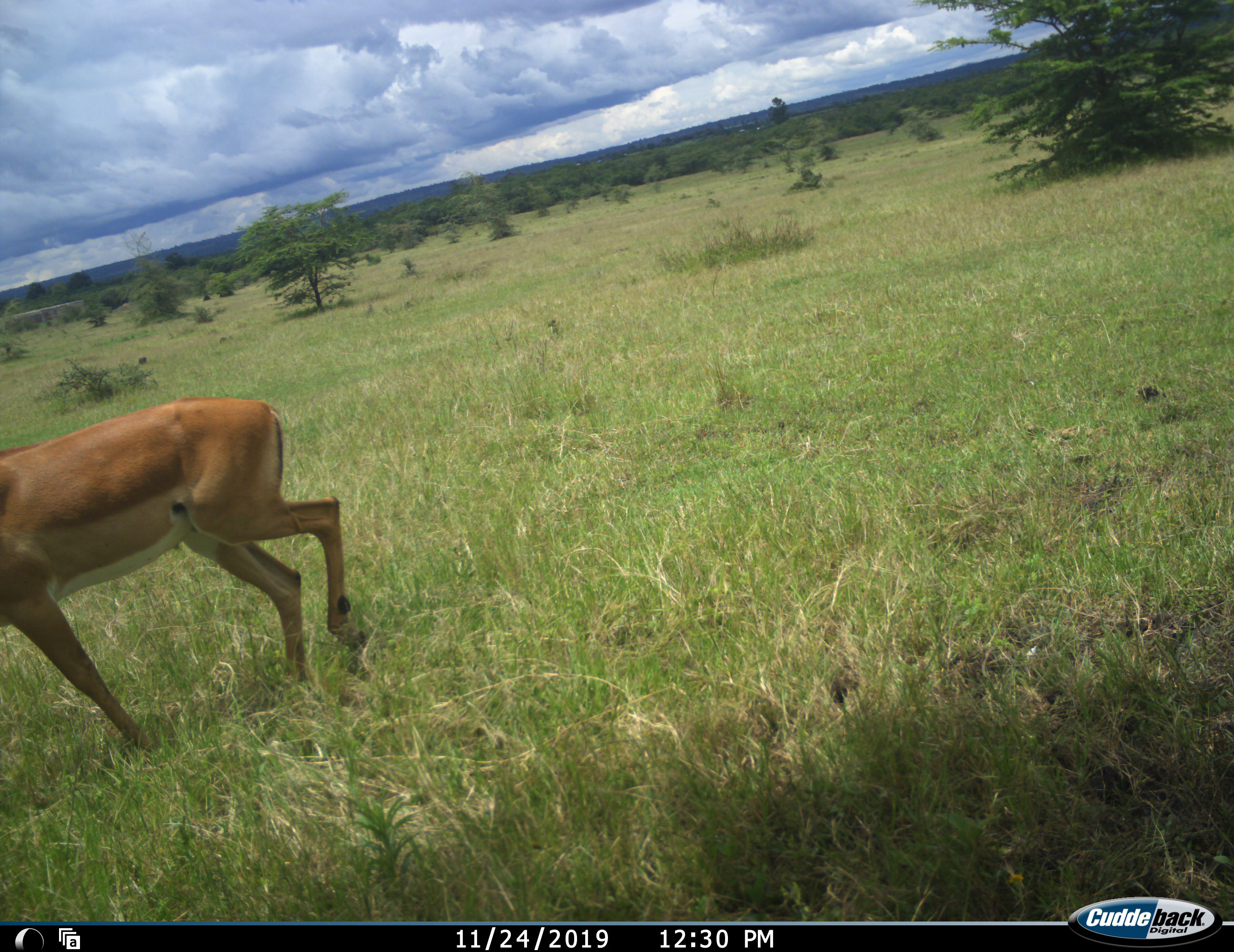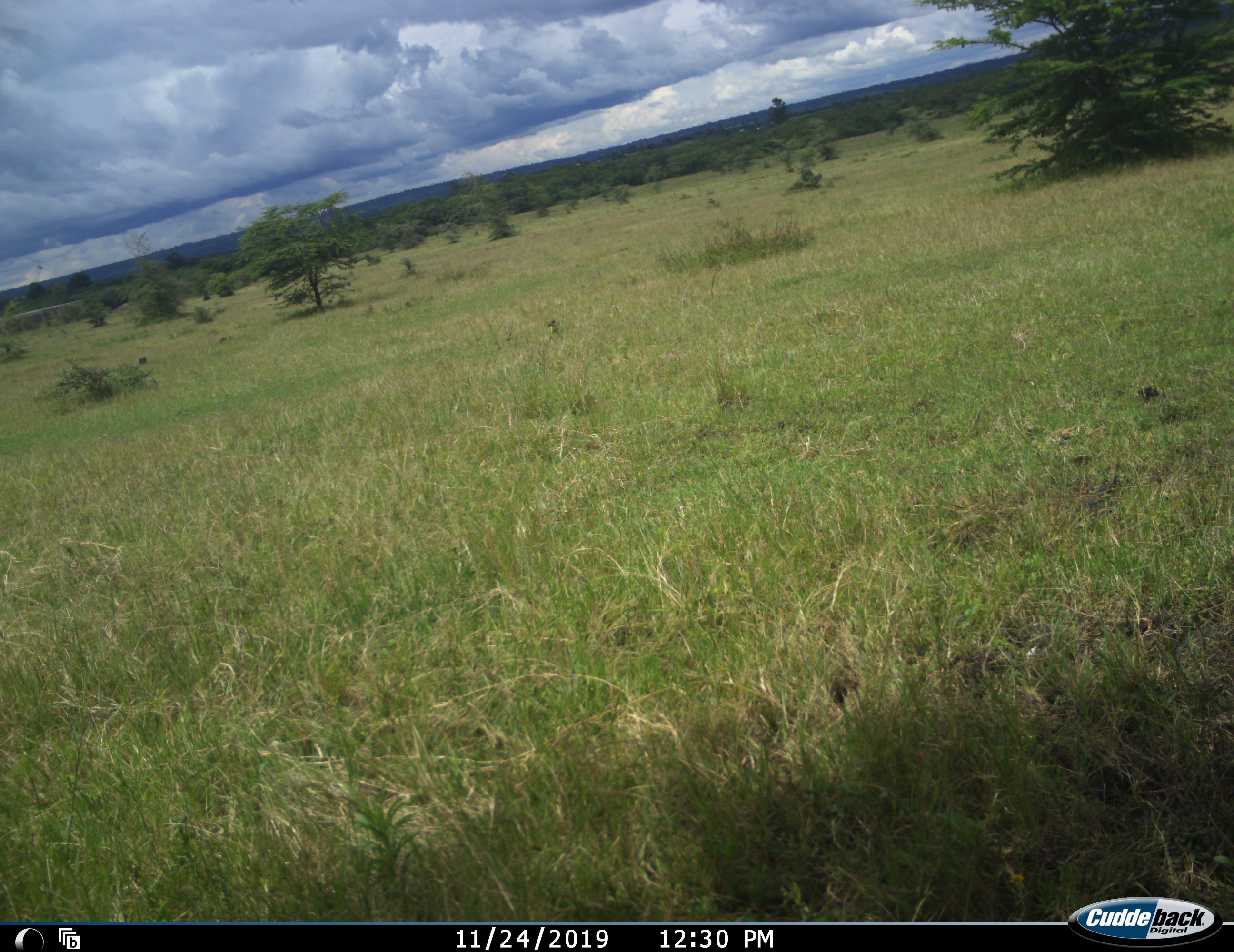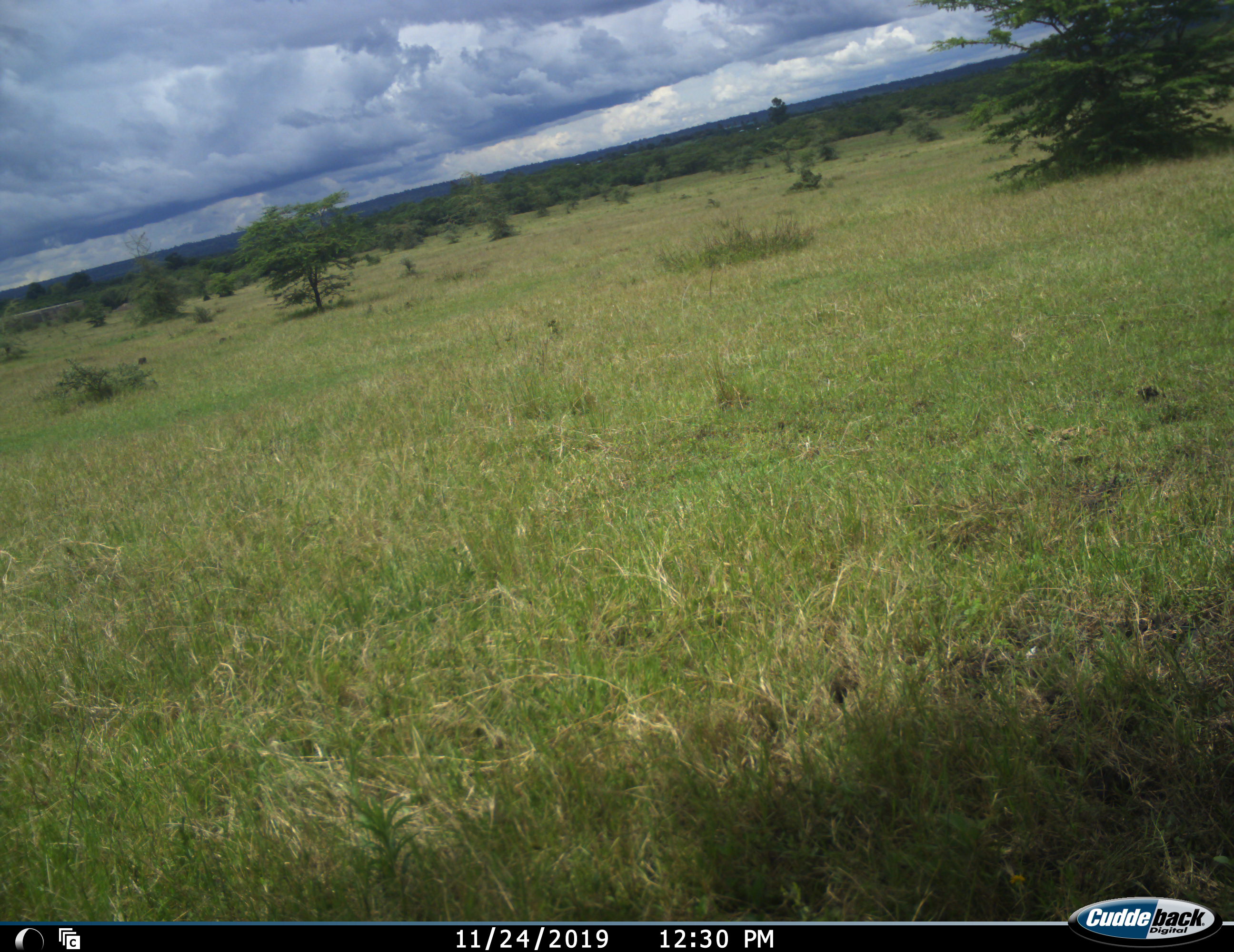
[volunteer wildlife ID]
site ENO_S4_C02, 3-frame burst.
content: unidentified animal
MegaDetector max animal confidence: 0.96